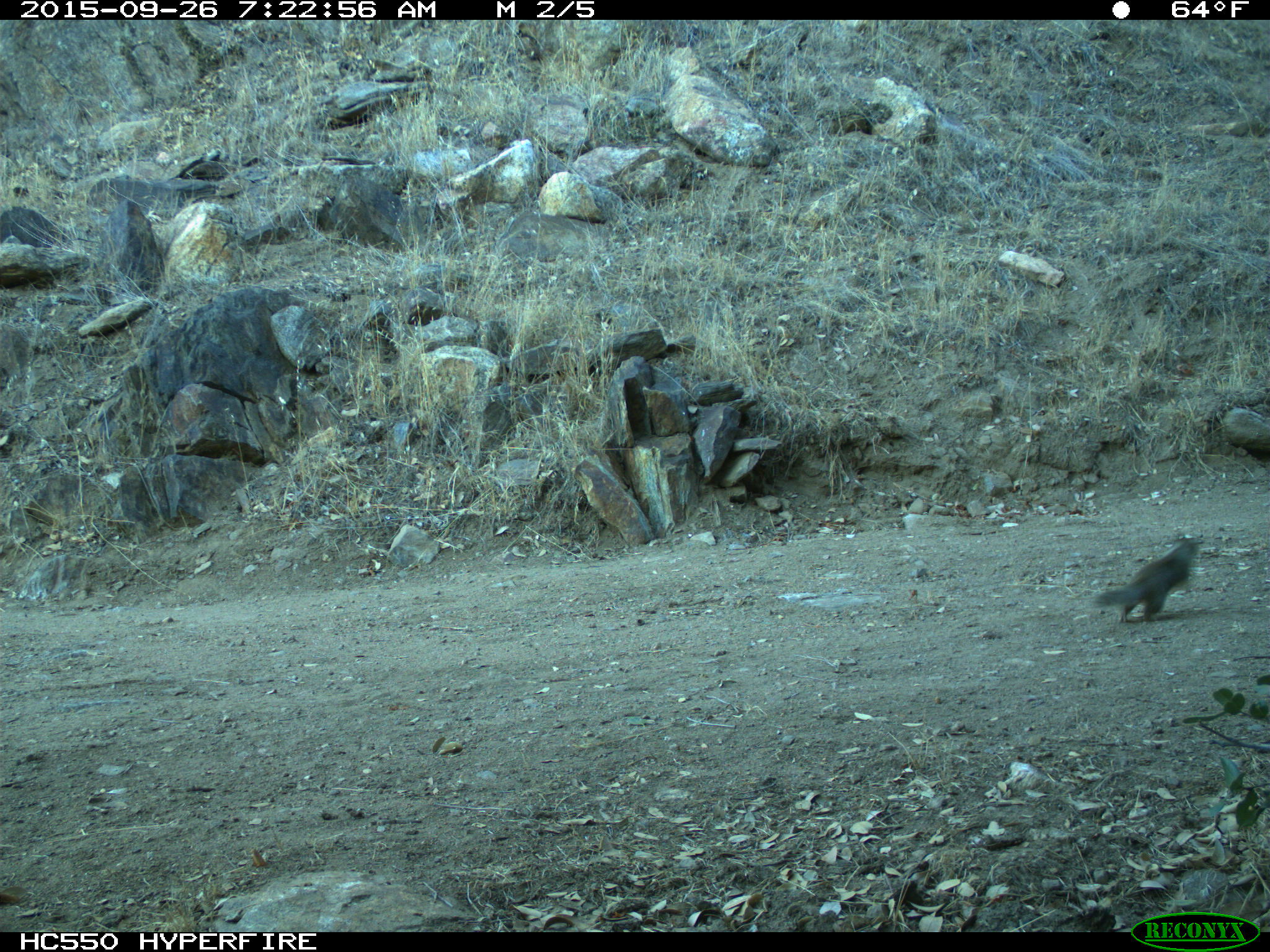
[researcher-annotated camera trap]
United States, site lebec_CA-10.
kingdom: Animalia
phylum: Chordata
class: Mammalia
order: Rodentia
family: Sciuridae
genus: Otospermophilus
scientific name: Otospermophilus beecheyi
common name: california ground squirrel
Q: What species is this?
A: Otospermophilus beecheyi (california ground squirrel).